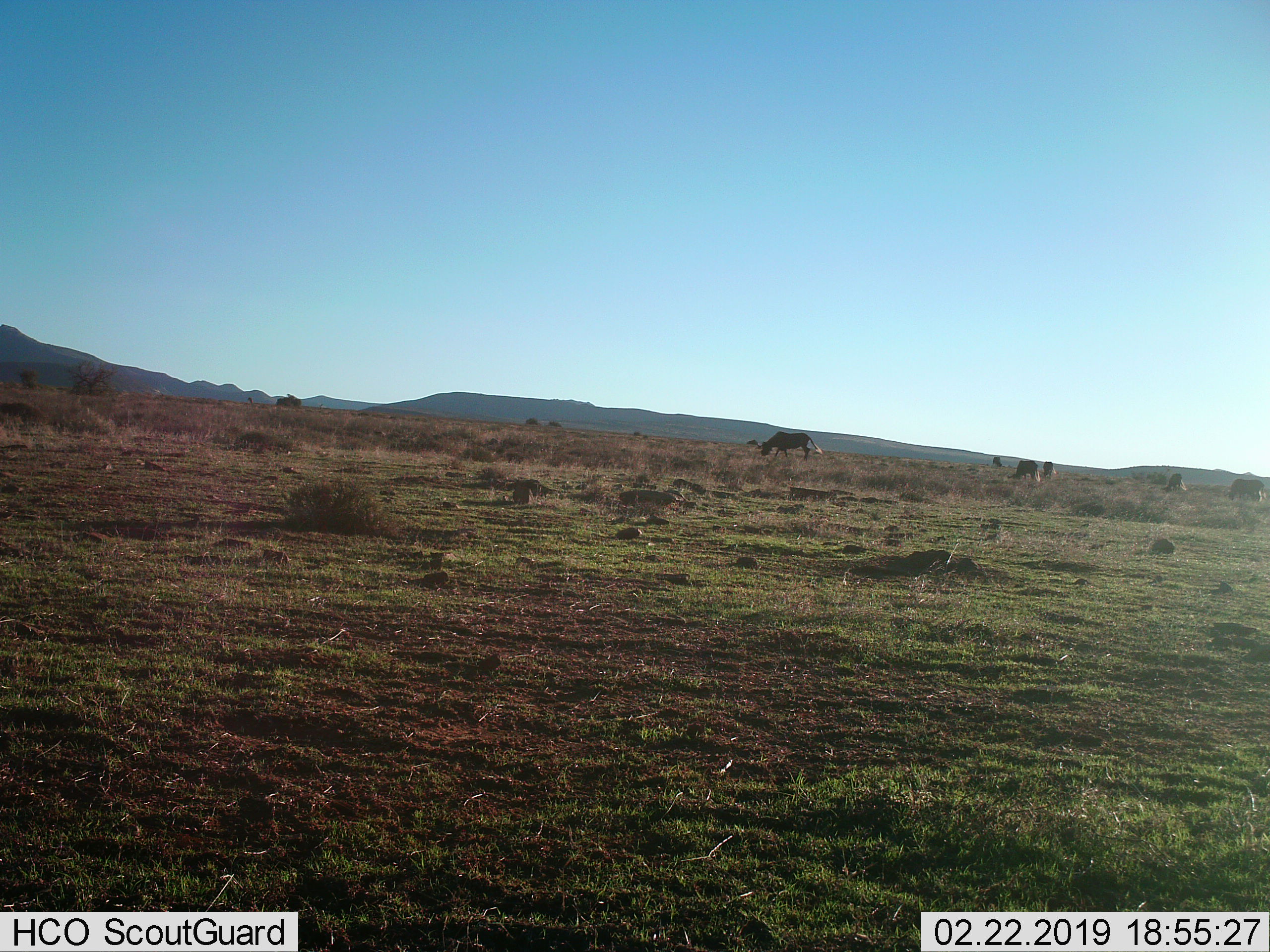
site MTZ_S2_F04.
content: unidentified animal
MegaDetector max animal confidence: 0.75